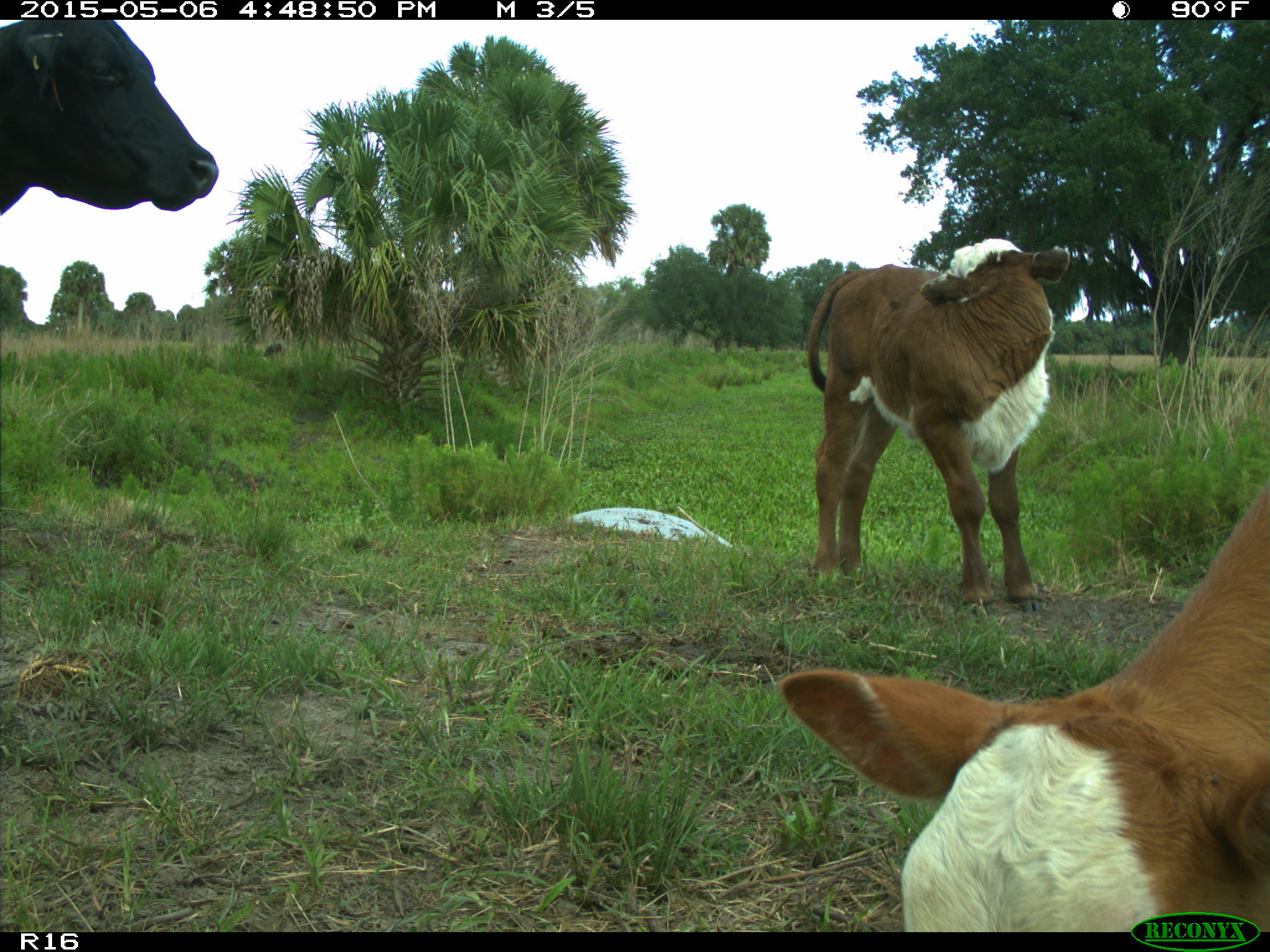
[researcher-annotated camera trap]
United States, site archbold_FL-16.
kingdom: Animalia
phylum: Chordata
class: Mammalia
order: Artiodactyla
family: Bovidae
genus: Bos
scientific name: Bos taurus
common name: domestic cow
Bos taurus (domestic cow).